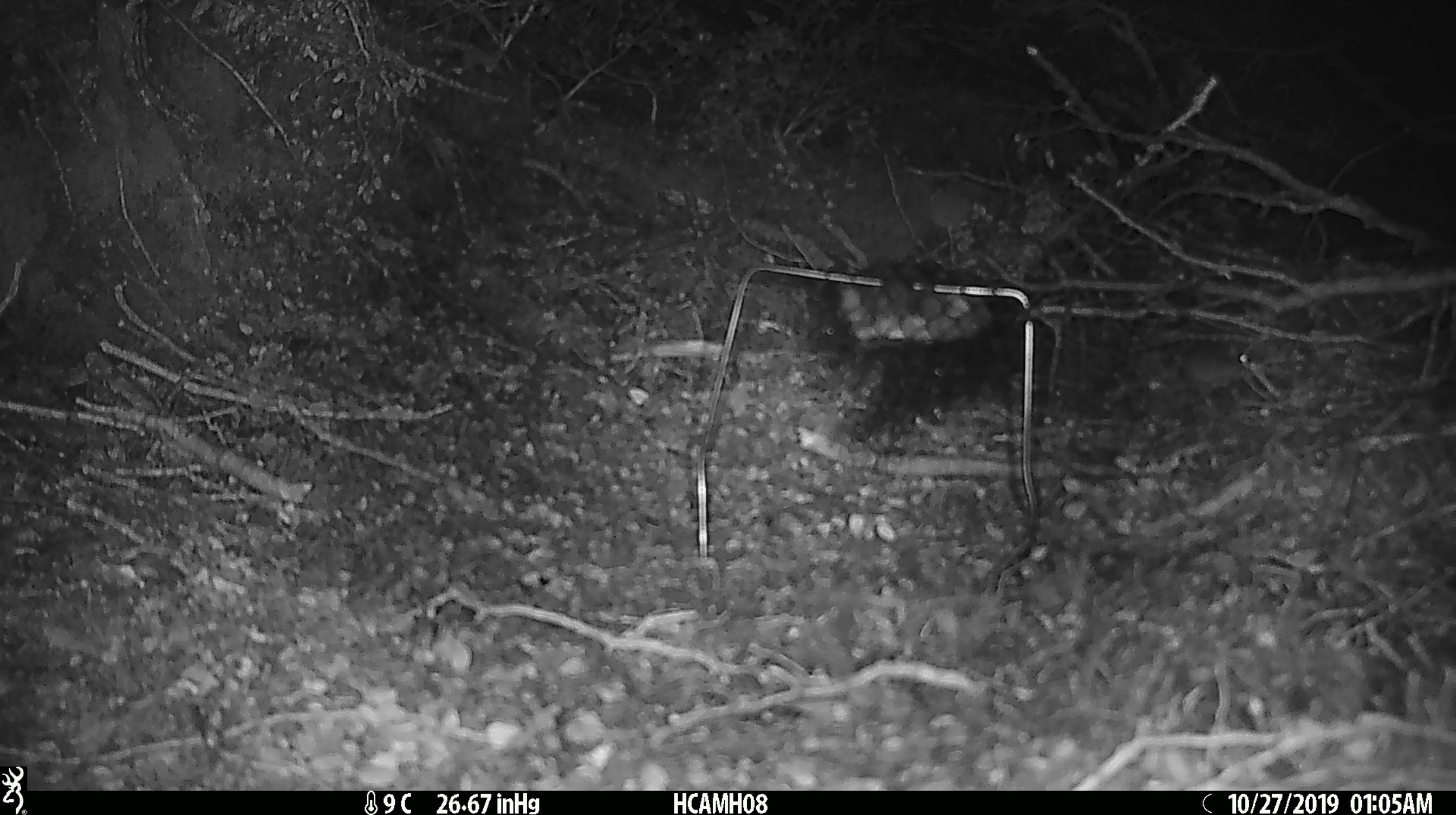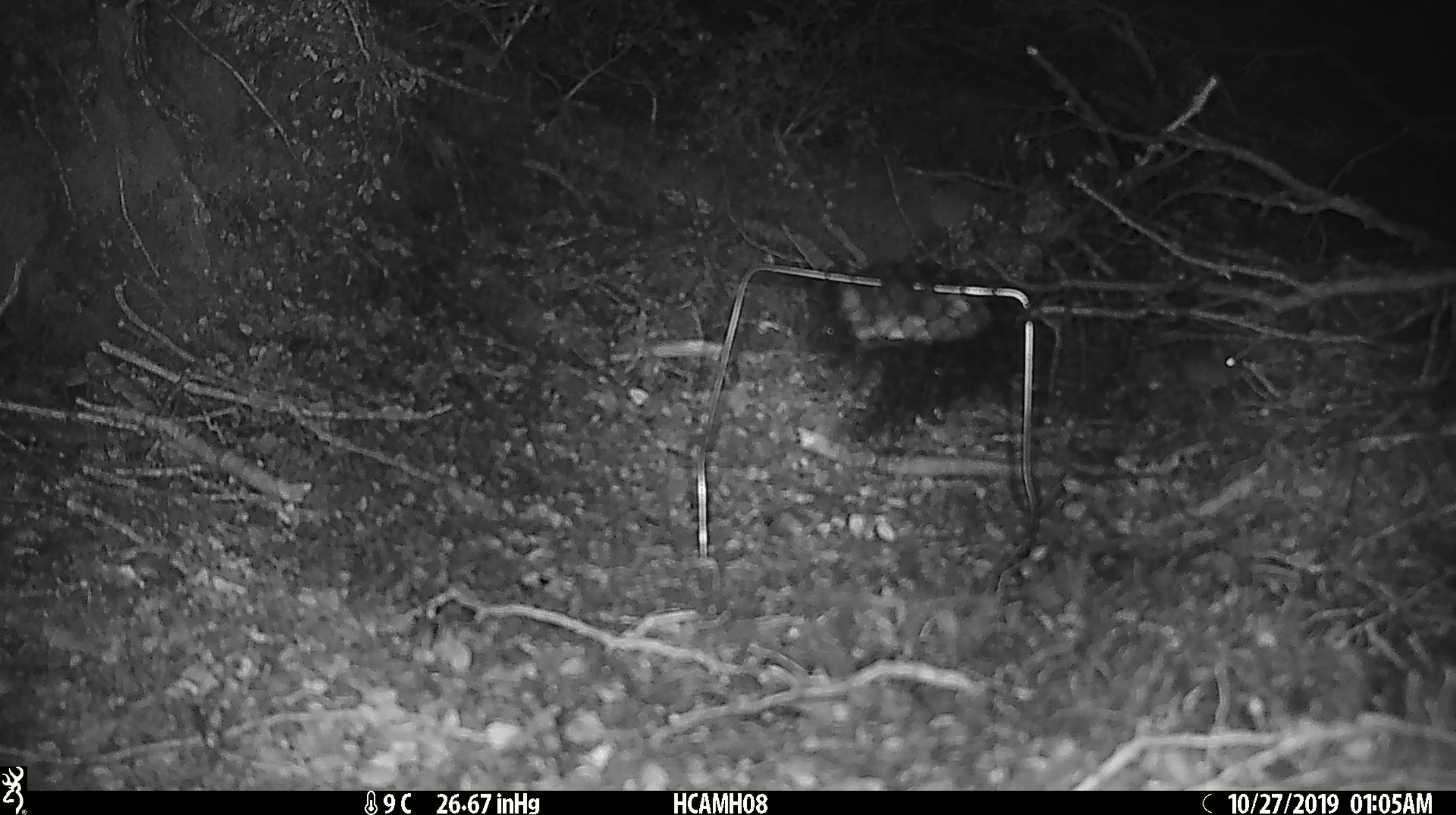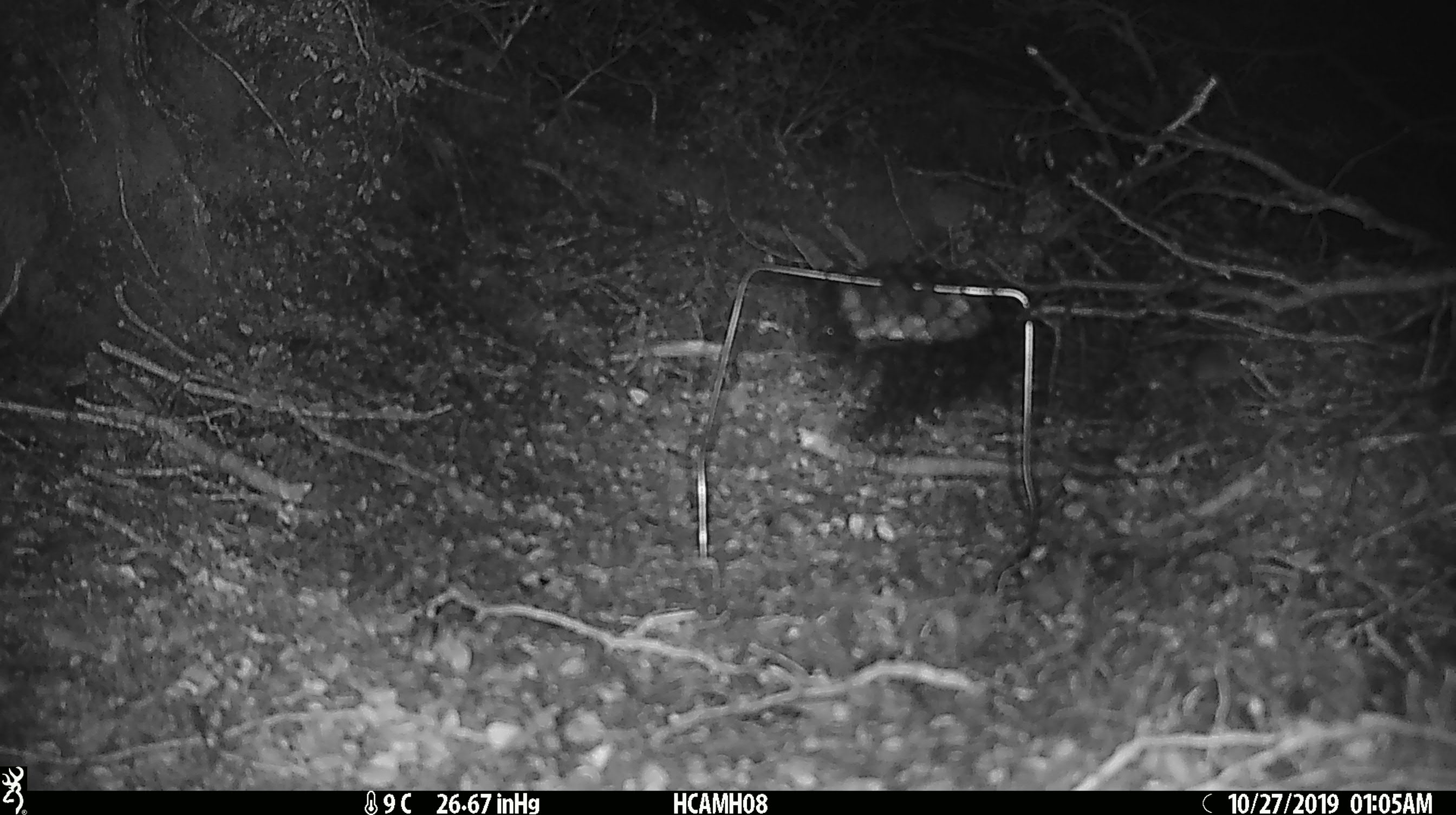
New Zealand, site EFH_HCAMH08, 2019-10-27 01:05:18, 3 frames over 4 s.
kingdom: Animalia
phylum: Chordata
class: Mammalia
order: Rodentia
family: Muridae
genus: Mus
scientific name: Mus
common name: mouse